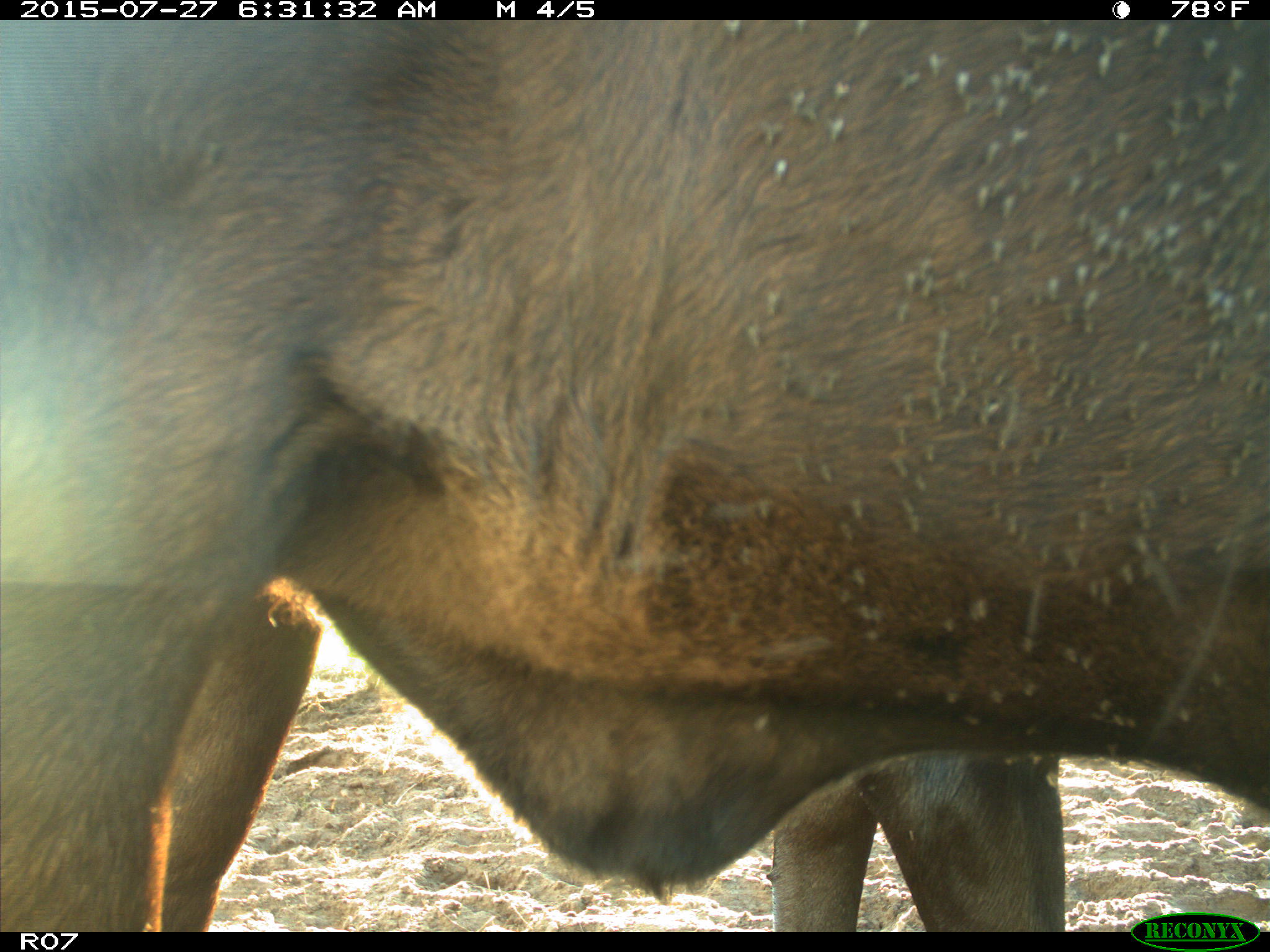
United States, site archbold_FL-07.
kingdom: Animalia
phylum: Chordata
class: Mammalia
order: Artiodactyla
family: Bovidae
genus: Bos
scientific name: Bos taurus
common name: domestic cow